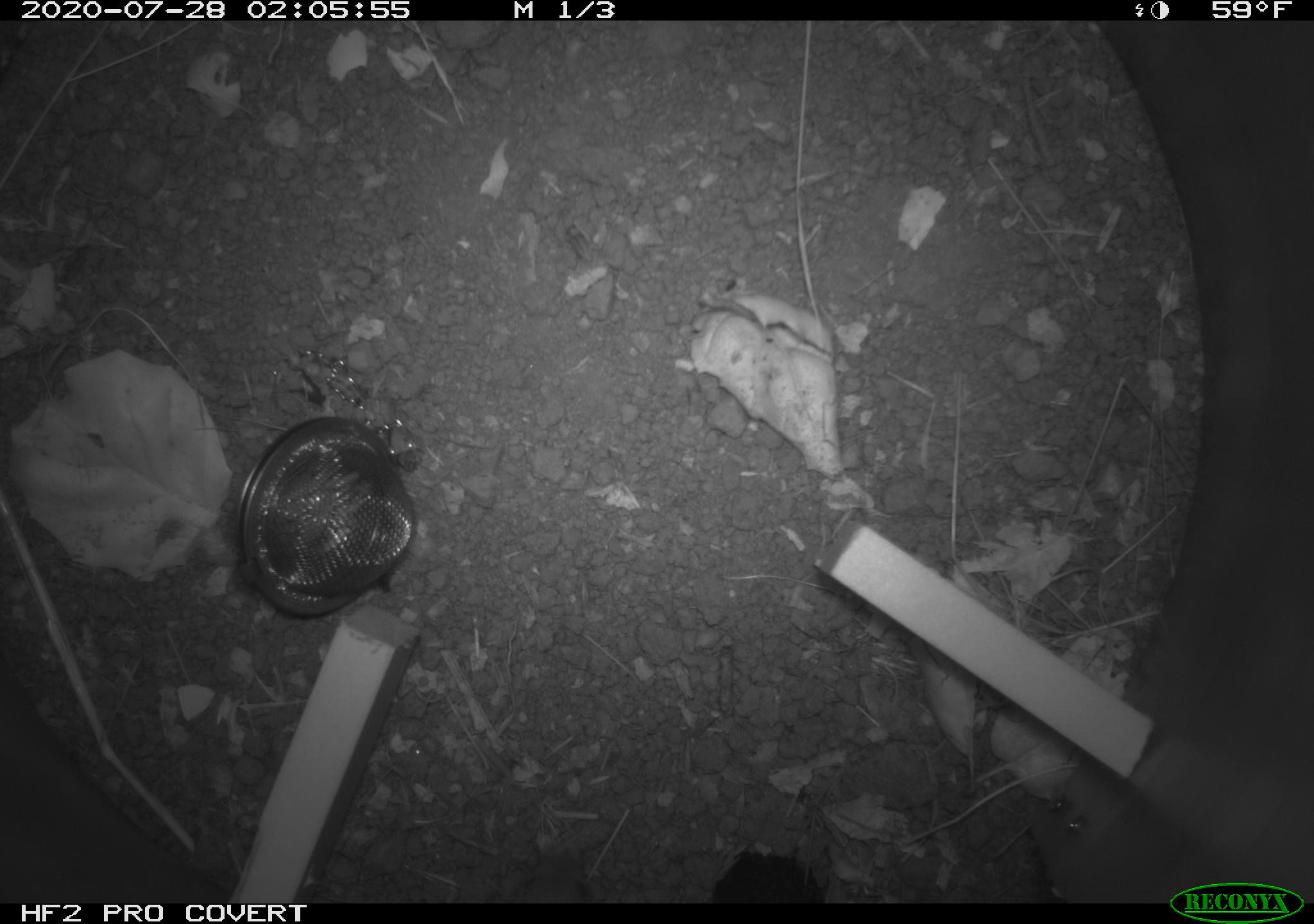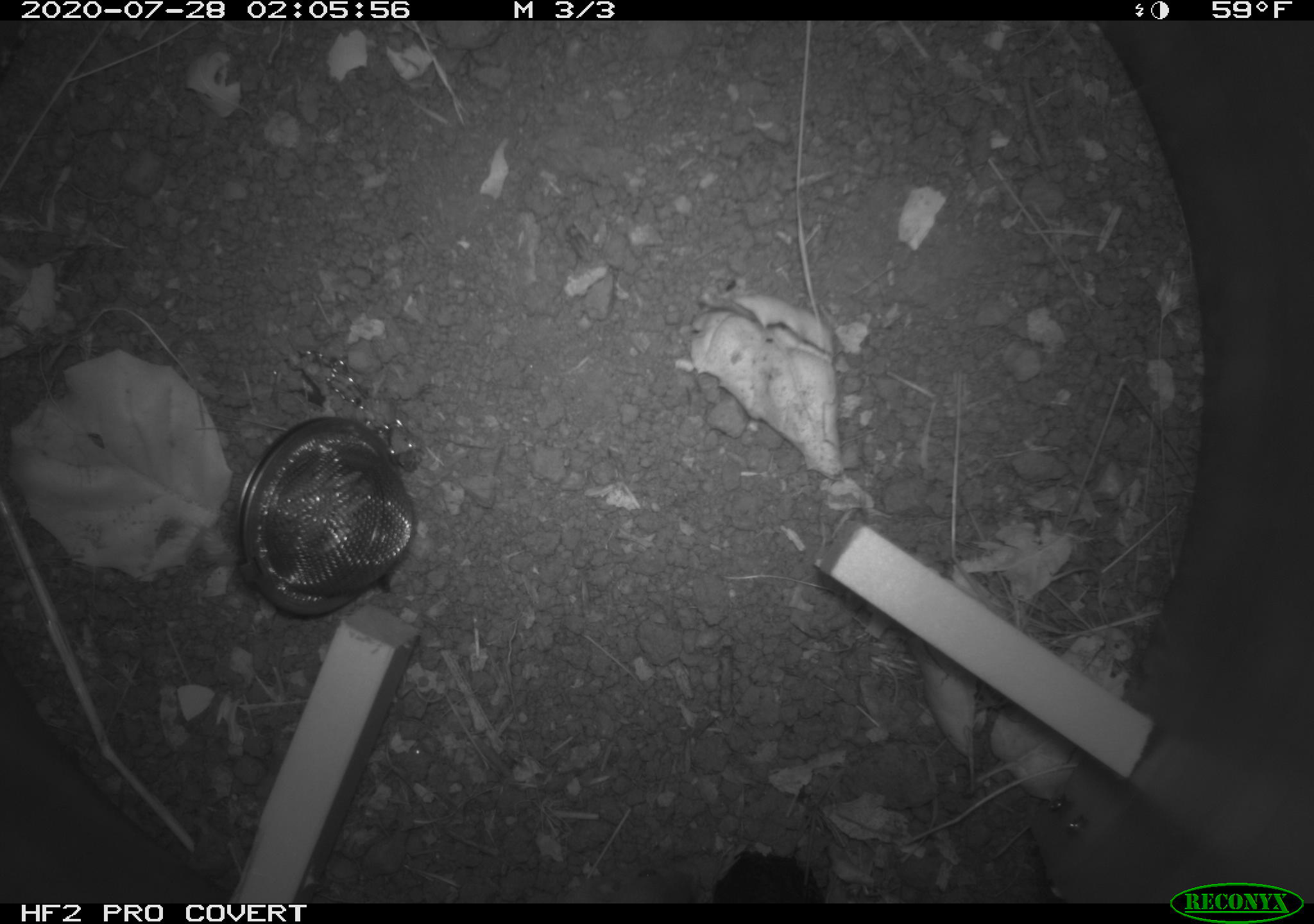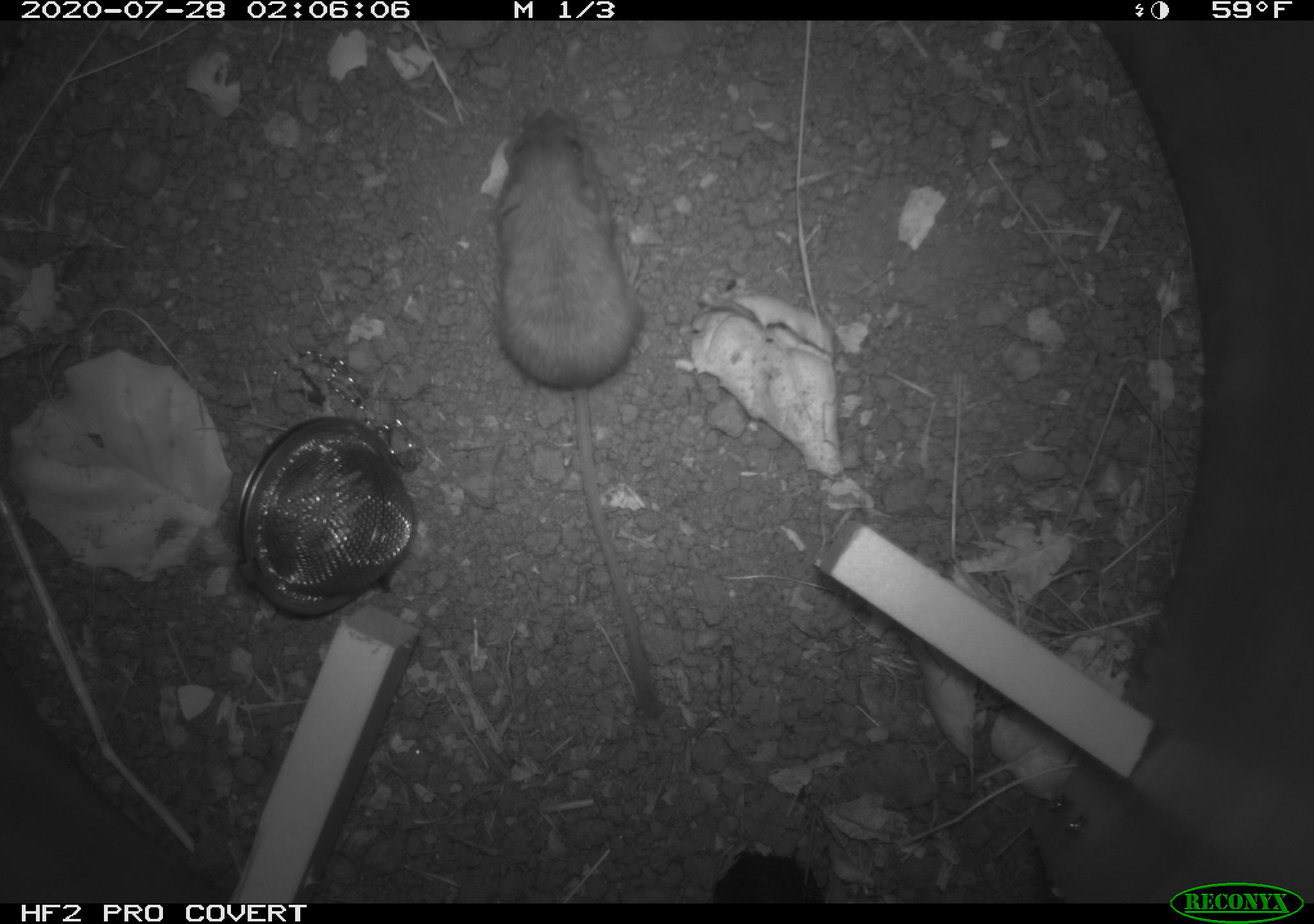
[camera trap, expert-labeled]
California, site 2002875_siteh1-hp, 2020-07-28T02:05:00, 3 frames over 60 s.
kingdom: Animalia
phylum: Chordata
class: Mammalia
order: Rodentia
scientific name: Rodentia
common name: rodent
Rodent (Rodentia).